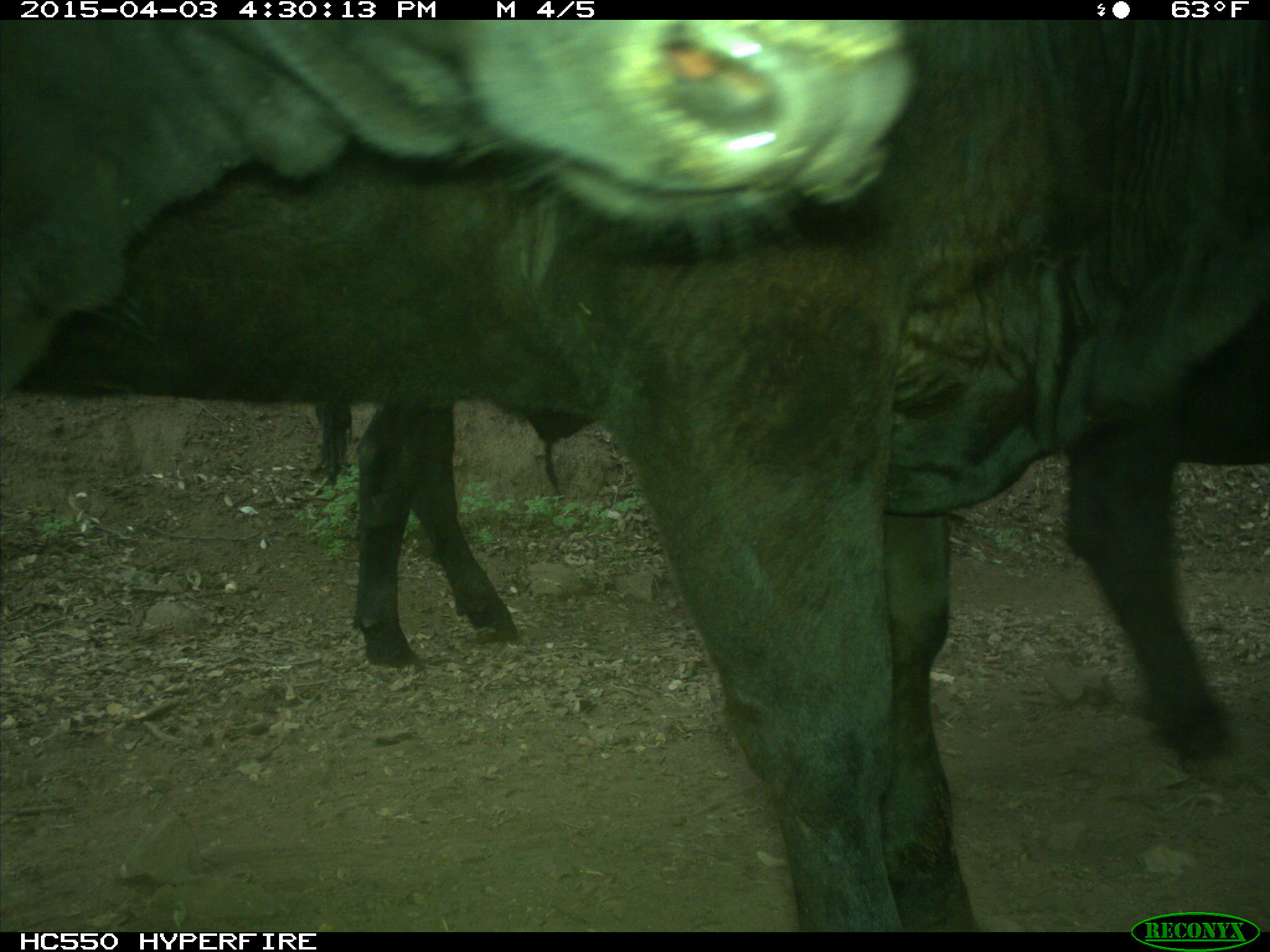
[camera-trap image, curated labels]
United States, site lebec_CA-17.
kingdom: Animalia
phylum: Chordata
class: Mammalia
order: Artiodactyla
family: Bovidae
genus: Bos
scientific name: Bos taurus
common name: domestic cow